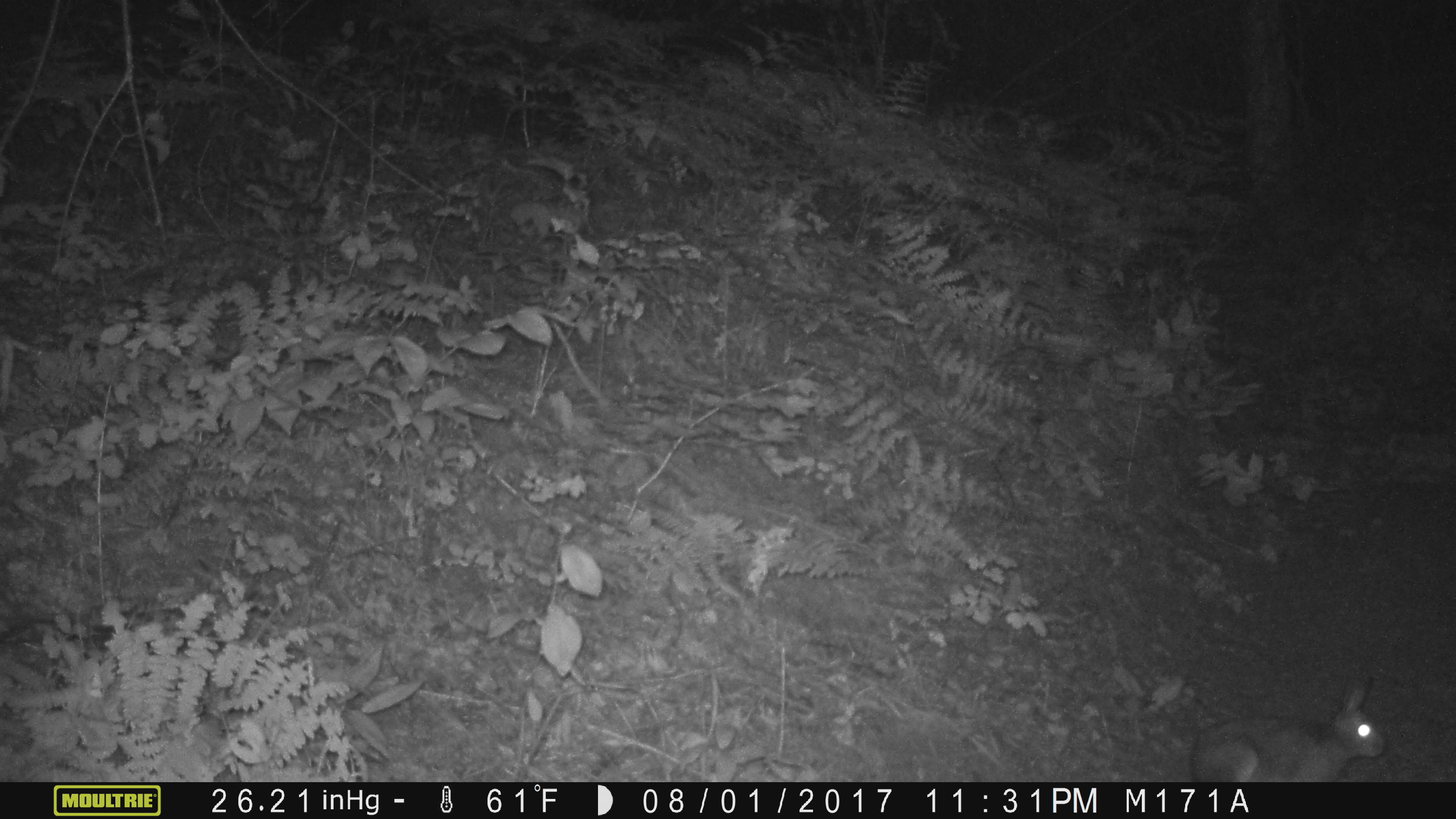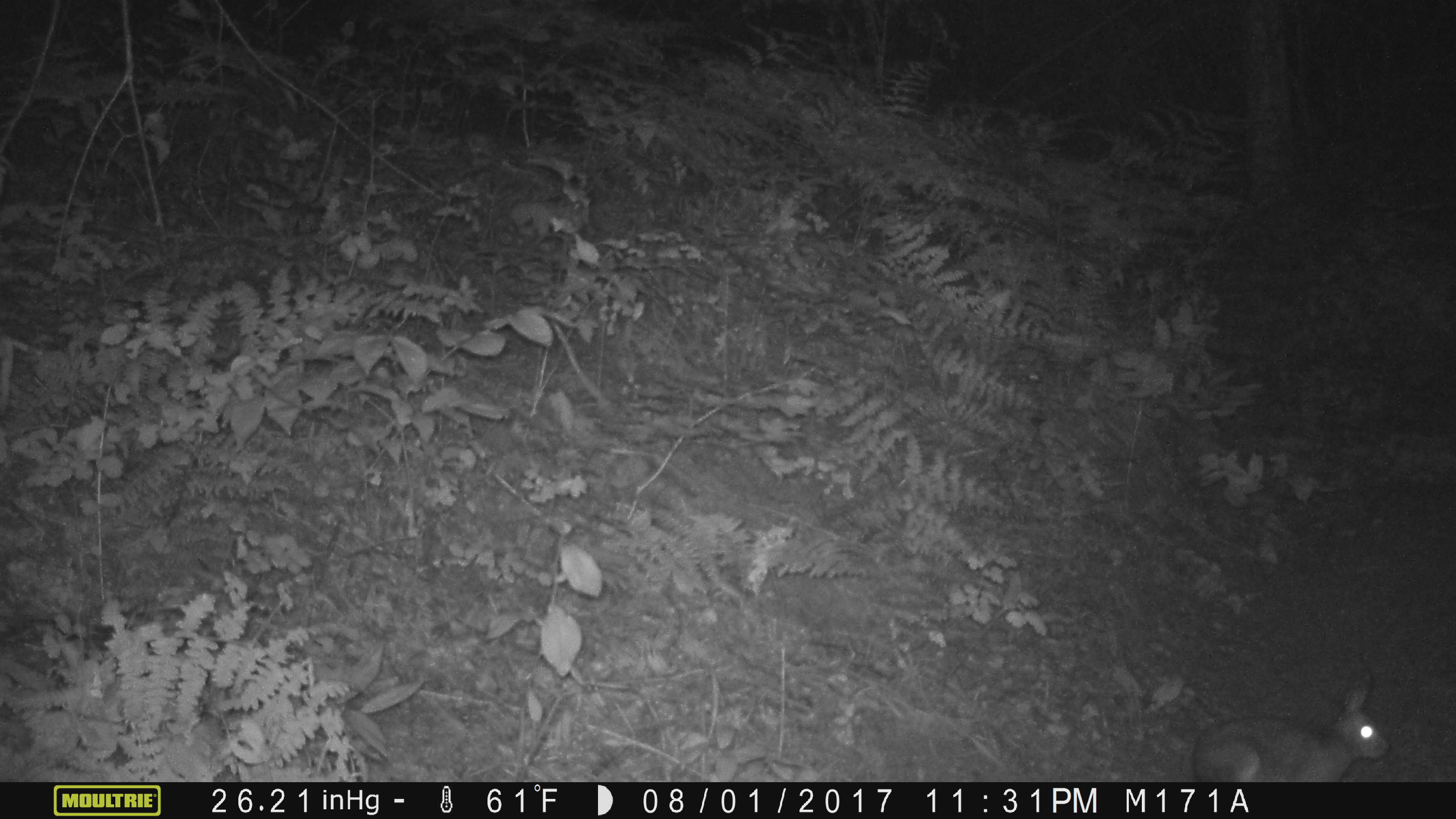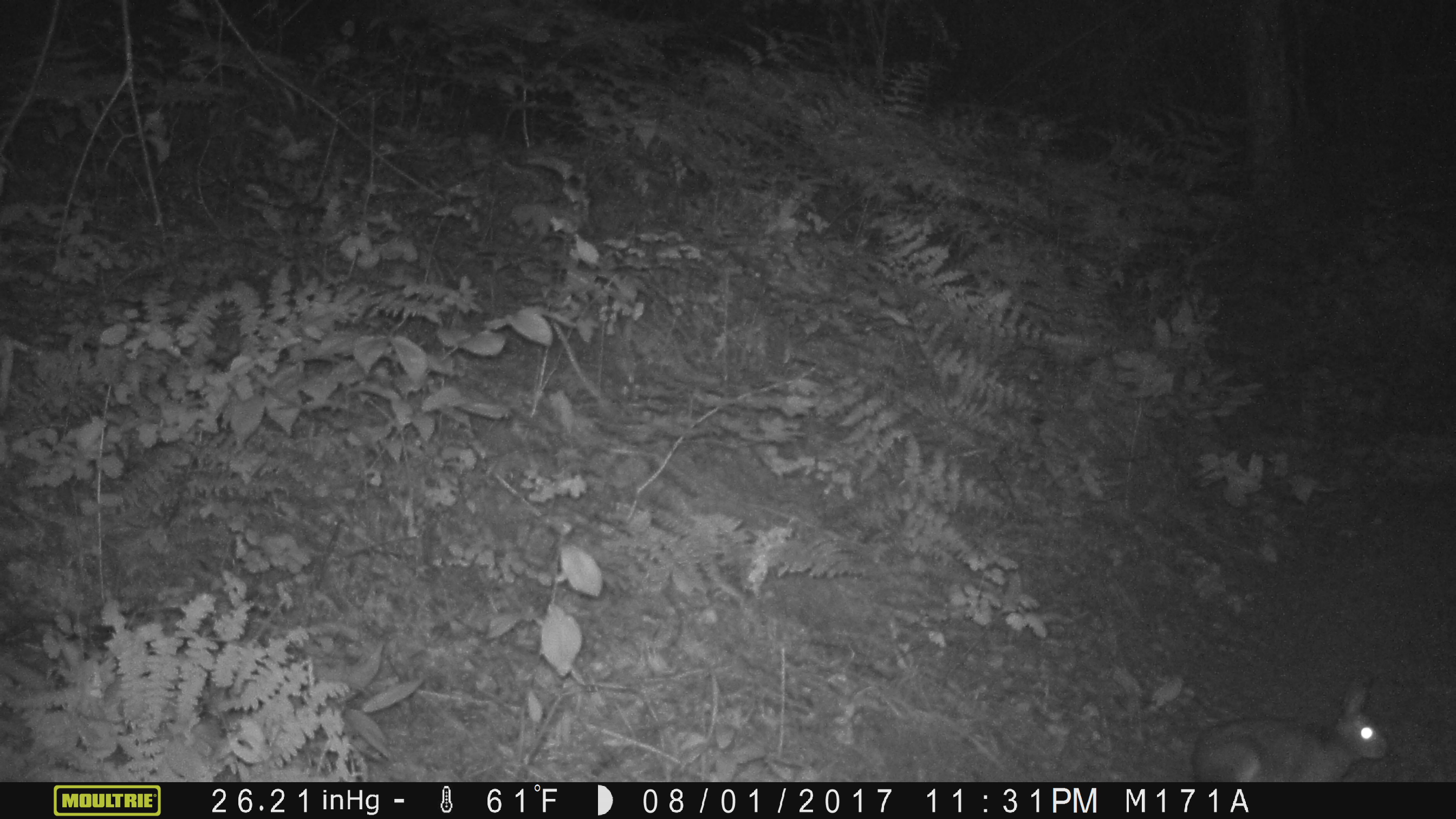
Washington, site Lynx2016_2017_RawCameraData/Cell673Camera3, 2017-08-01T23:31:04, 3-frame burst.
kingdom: Animalia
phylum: Chordata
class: Mammalia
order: Lagomorpha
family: Leporidae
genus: Lepus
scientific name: Lepus americanus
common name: snowshoe hare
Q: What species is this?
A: Lepus americanus (snowshoe hare).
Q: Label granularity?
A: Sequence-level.